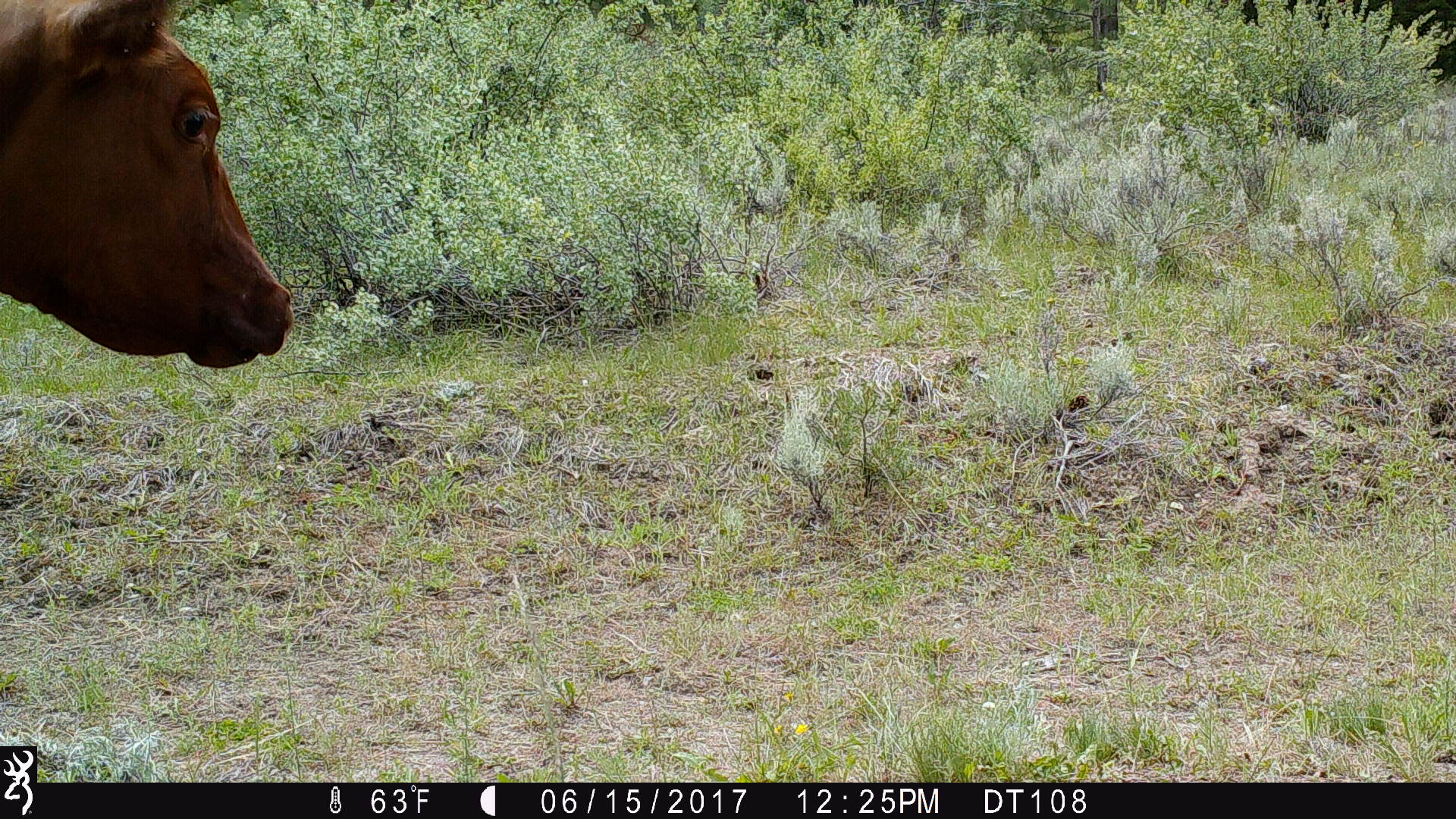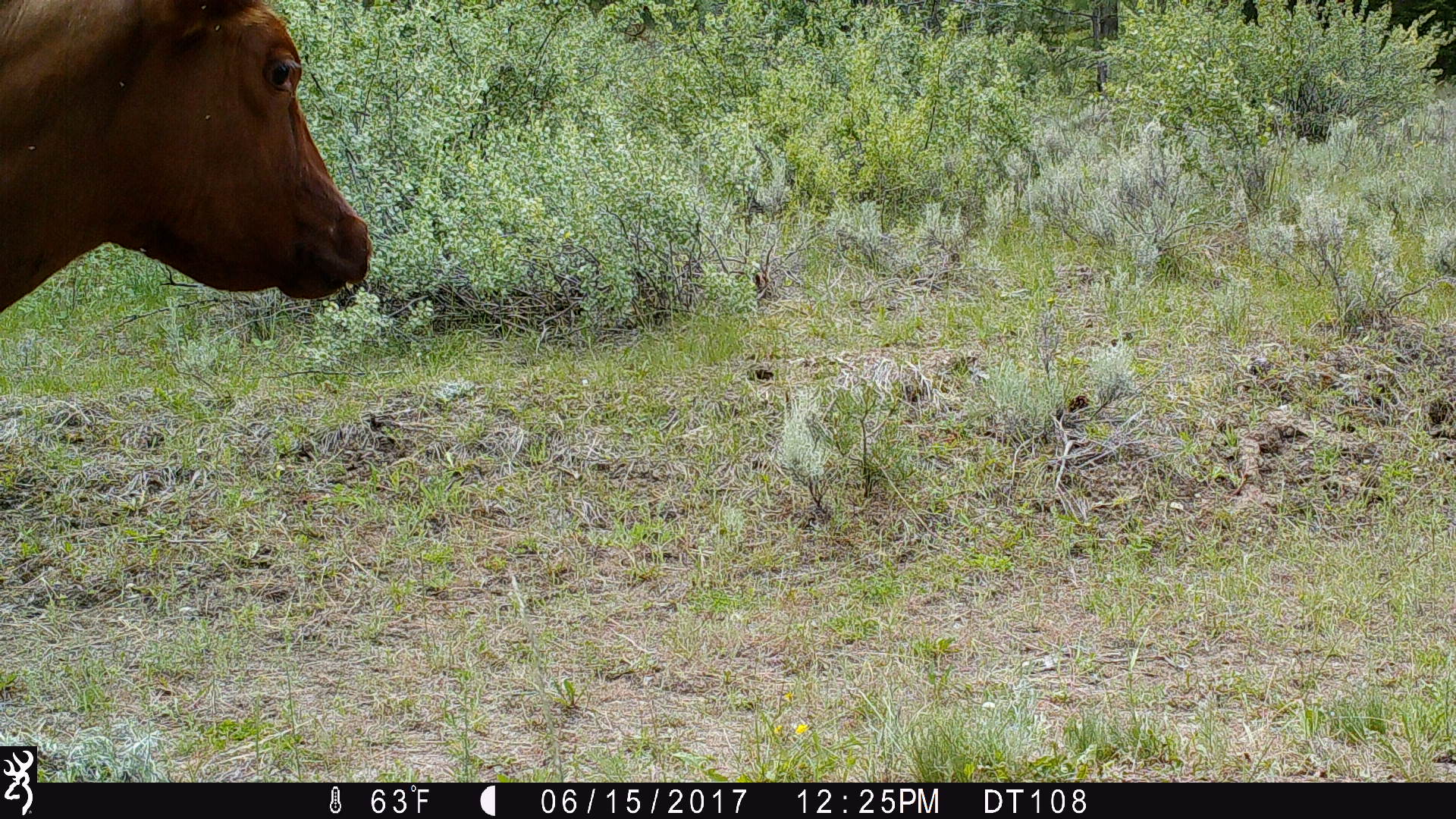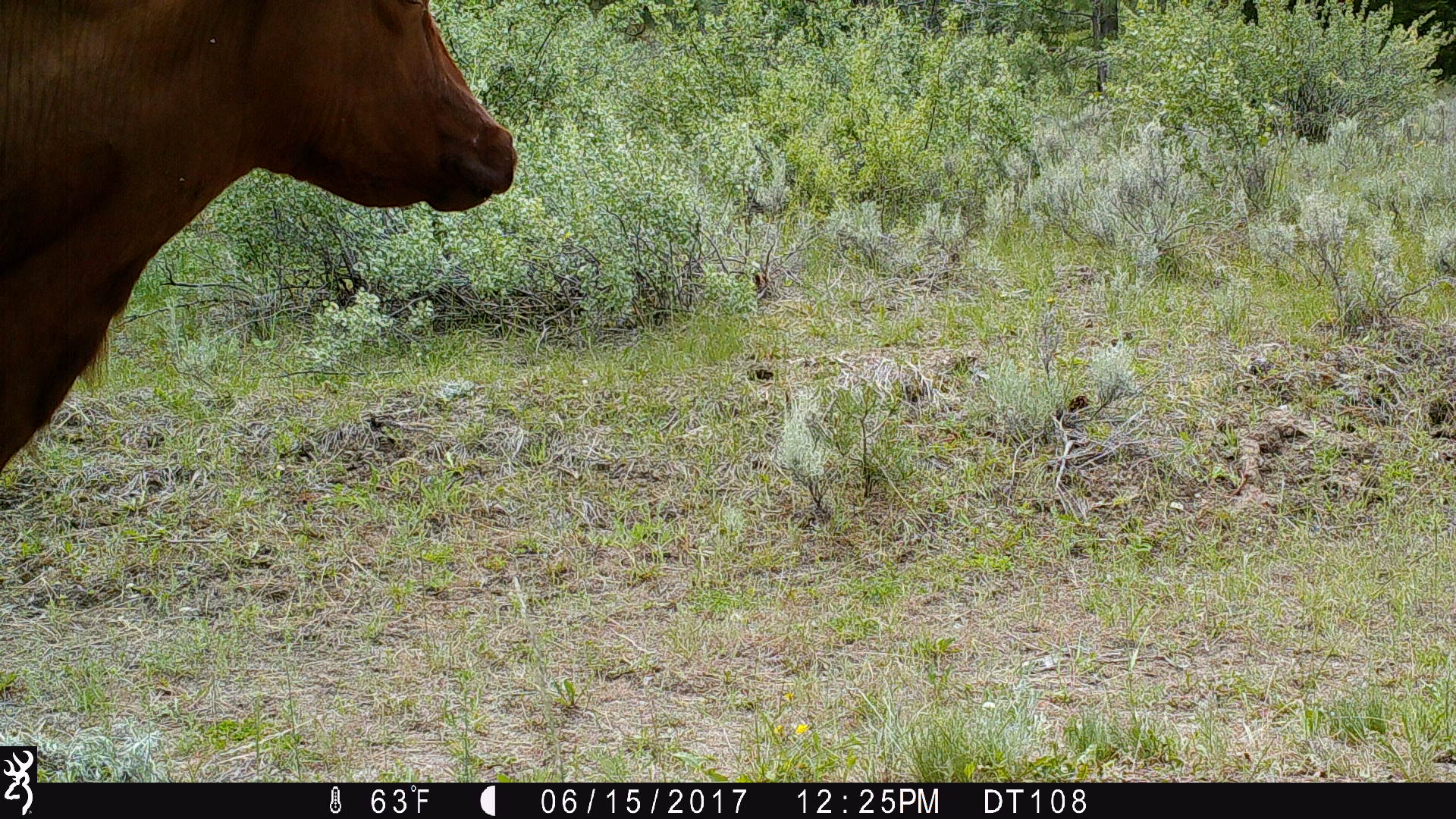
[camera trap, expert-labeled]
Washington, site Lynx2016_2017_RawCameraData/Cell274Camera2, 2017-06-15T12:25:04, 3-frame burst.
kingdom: Animalia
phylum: Chordata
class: Mammalia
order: Artiodactyla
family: Bovidae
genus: Bos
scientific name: Bos taurus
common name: domestic cattle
Domestic cattle (Bos taurus). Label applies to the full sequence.